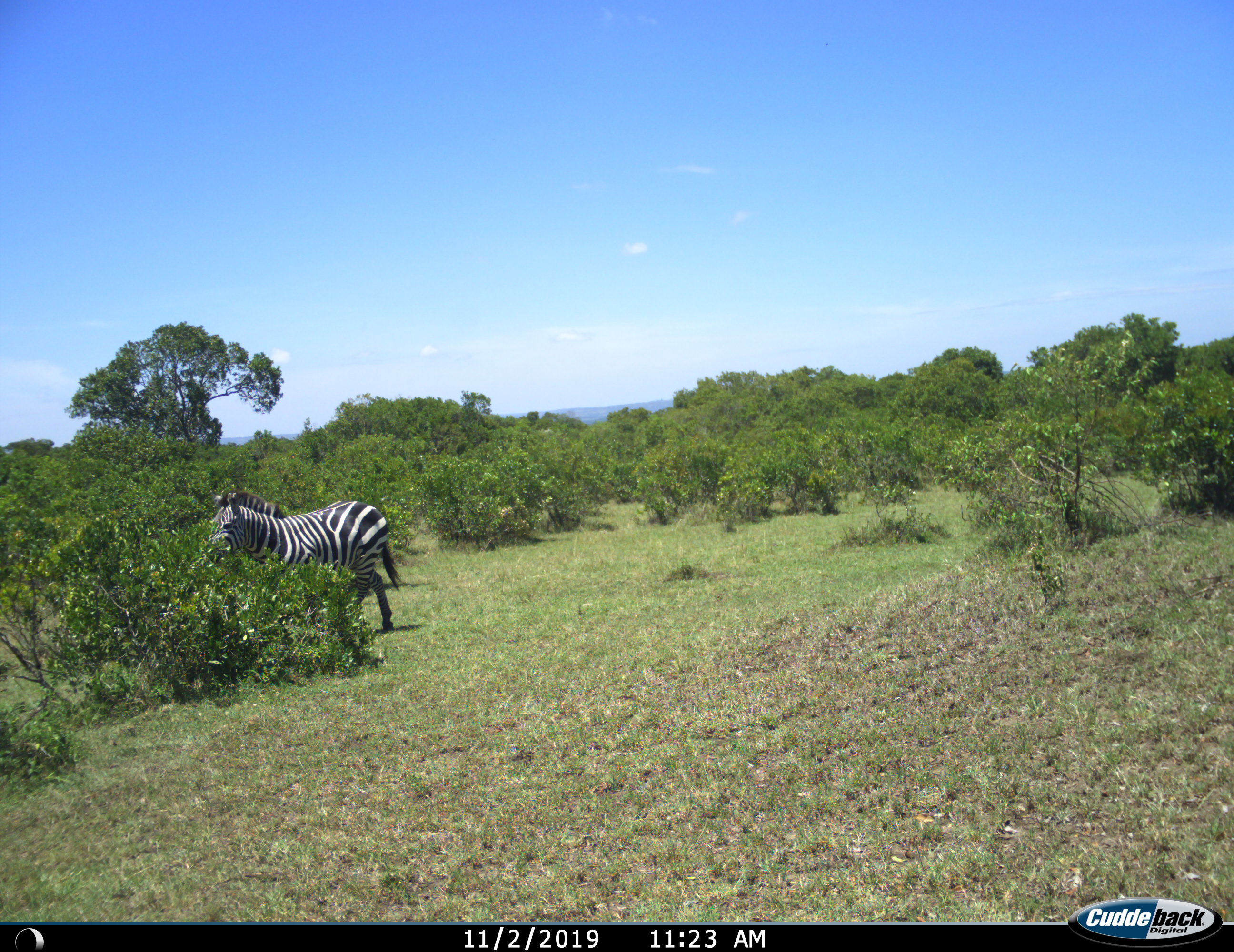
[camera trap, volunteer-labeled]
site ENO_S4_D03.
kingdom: Animalia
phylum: Chordata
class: Mammalia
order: Perissodactyla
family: Equidae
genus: Equus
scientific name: Equus quagga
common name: plains zebra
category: zebraplains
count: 1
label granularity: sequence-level